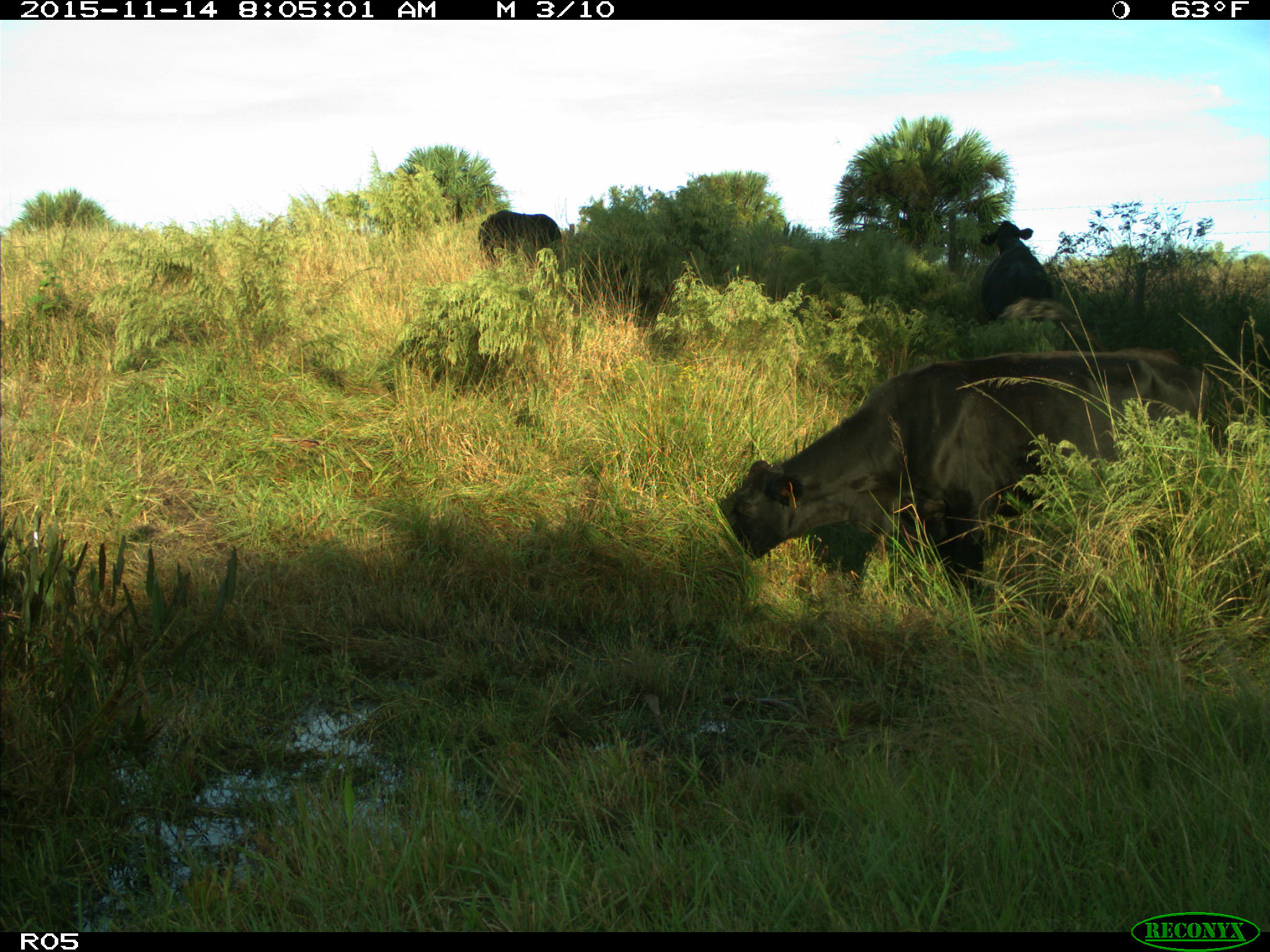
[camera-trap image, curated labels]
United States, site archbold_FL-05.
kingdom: Animalia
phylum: Chordata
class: Mammalia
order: Artiodactyla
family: Bovidae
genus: Bos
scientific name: Bos taurus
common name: domestic cow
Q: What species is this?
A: Bos taurus (domestic cow).